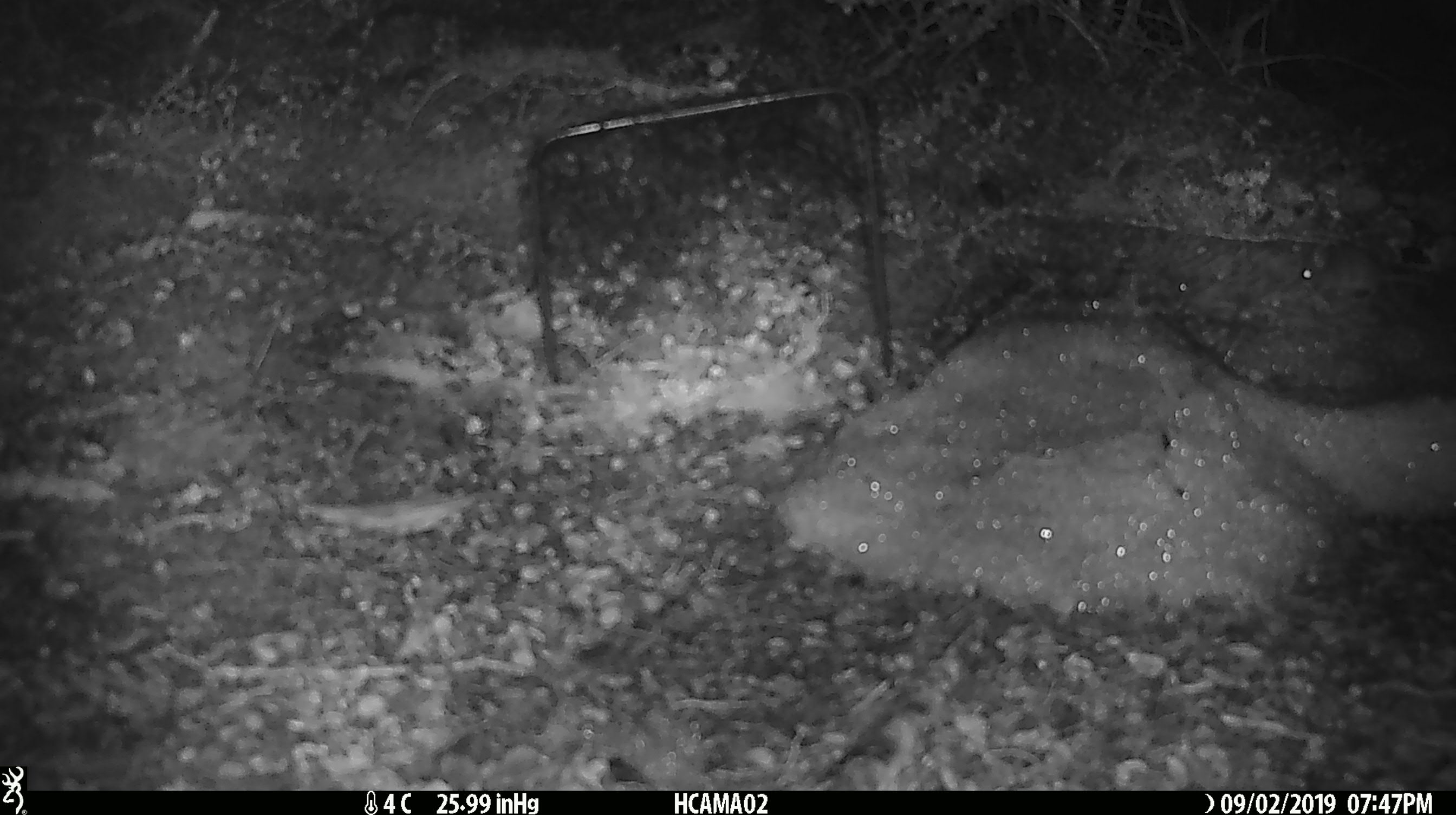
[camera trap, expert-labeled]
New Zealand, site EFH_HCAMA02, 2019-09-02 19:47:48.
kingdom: Animalia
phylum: Chordata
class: Mammalia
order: Rodentia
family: Muridae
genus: Mus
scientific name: Mus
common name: mouse